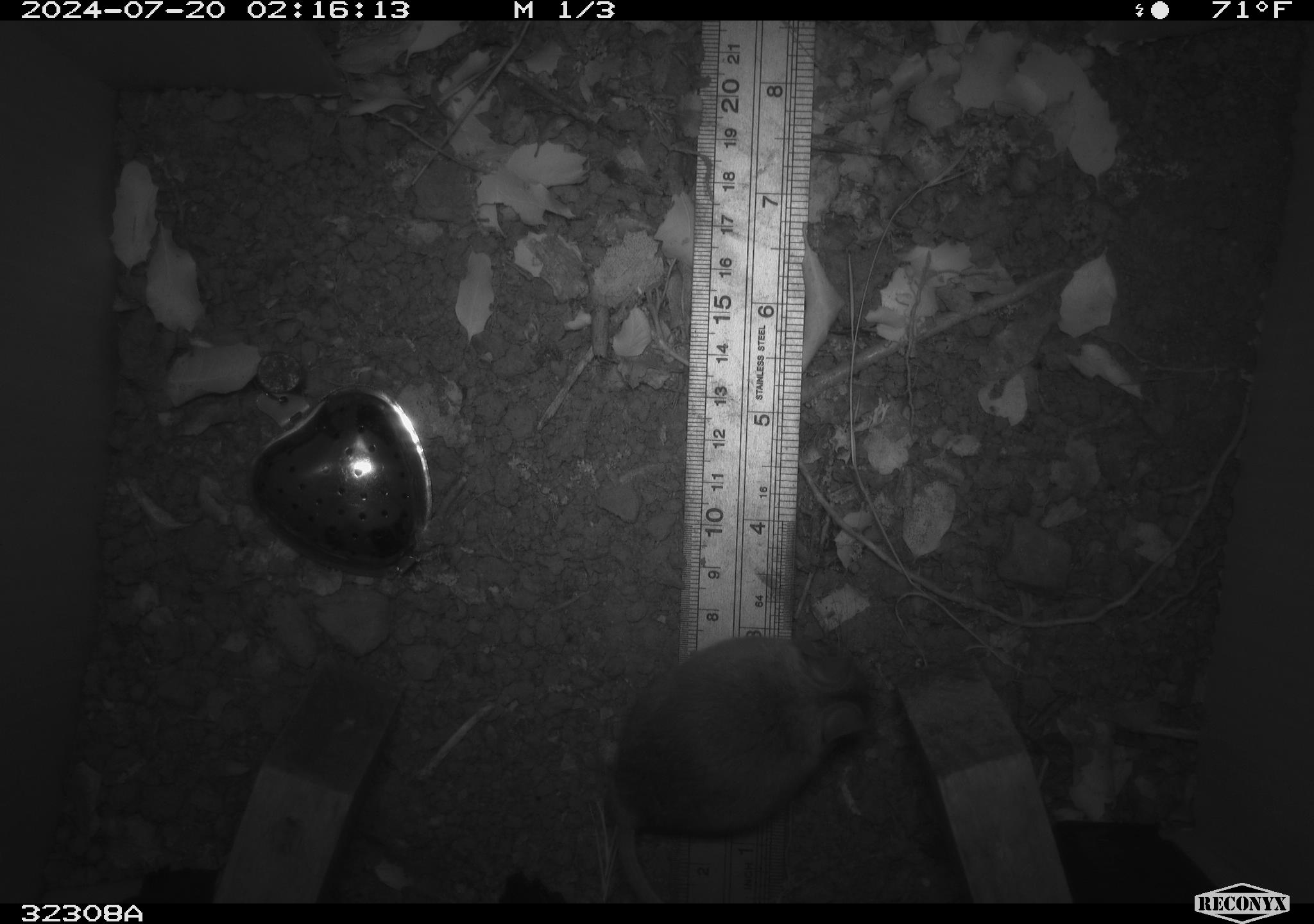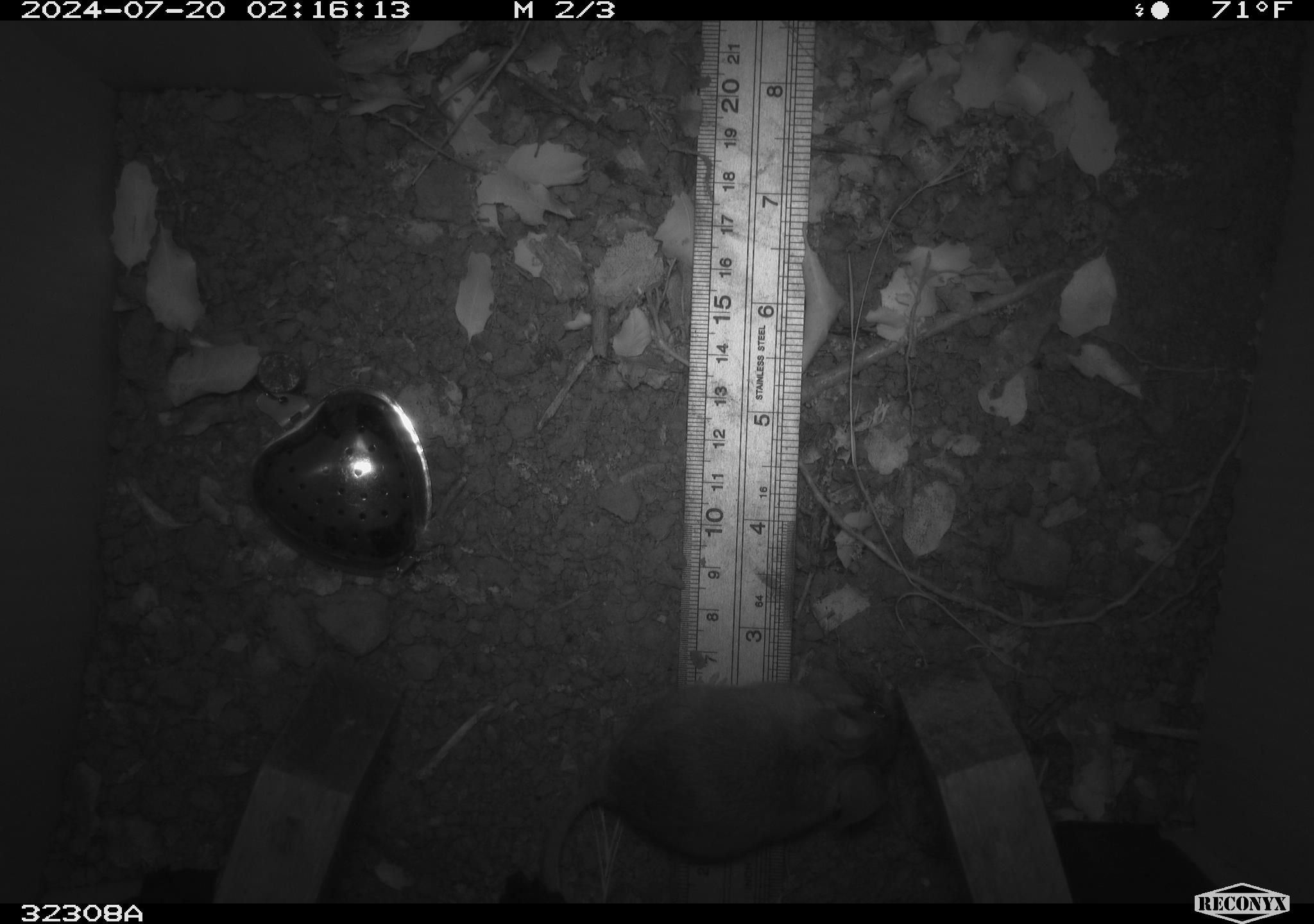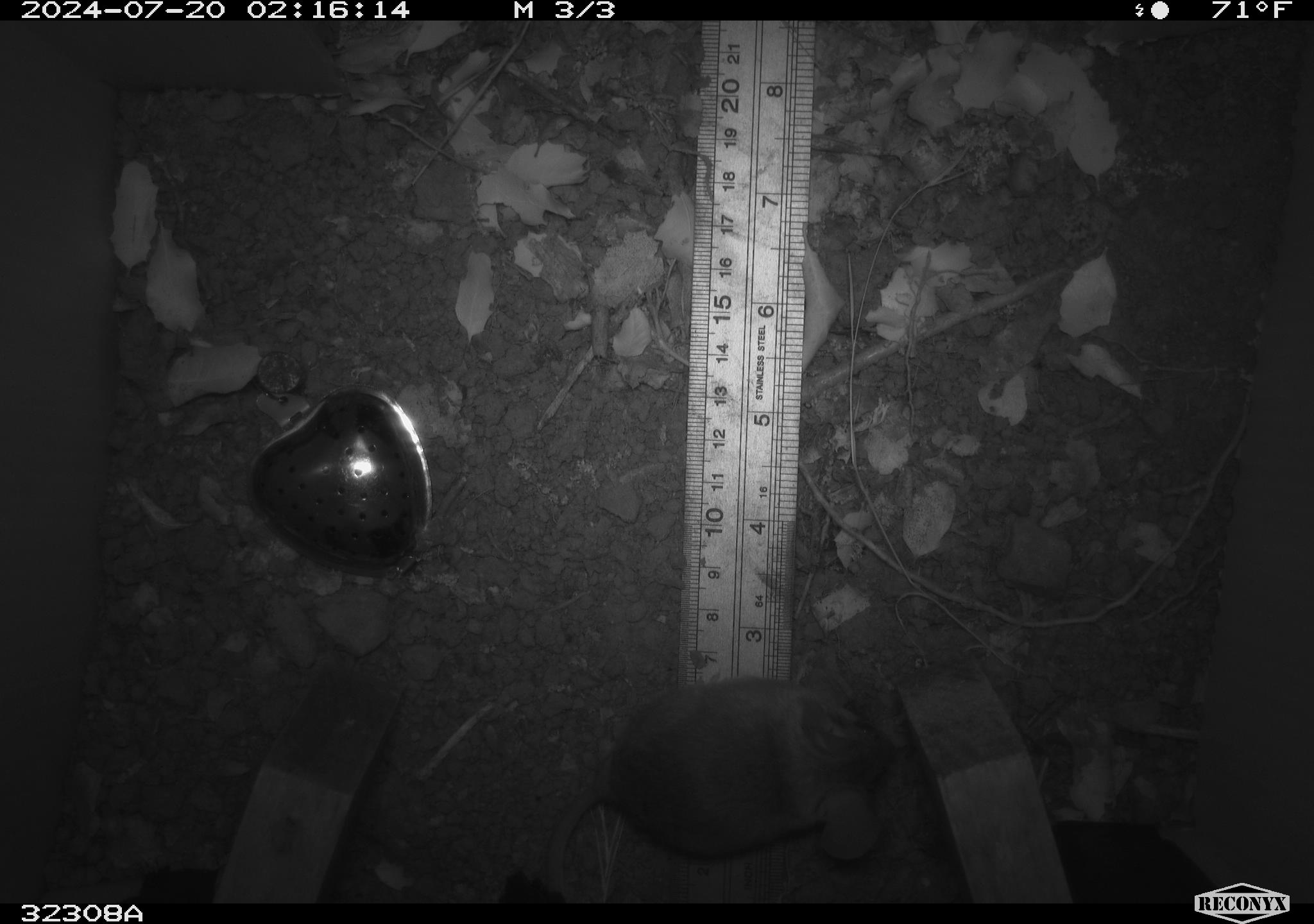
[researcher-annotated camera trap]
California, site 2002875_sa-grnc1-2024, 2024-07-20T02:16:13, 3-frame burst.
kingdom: Animalia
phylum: Chordata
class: Mammalia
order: Rodentia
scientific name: Rodentia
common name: rodent